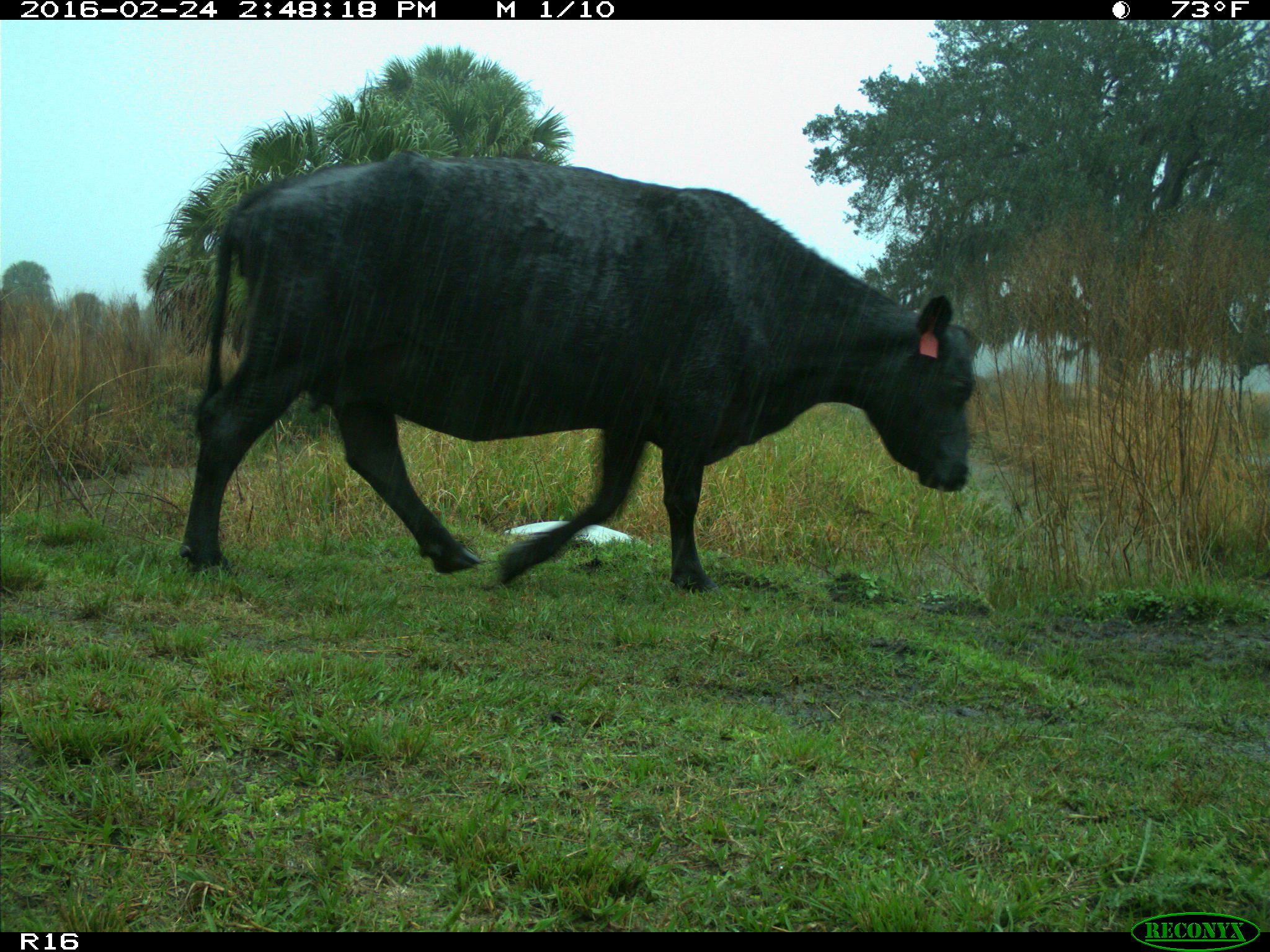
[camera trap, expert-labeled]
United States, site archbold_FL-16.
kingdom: Animalia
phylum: Chordata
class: Mammalia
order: Artiodactyla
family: Bovidae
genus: Bos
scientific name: Bos taurus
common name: domestic cow